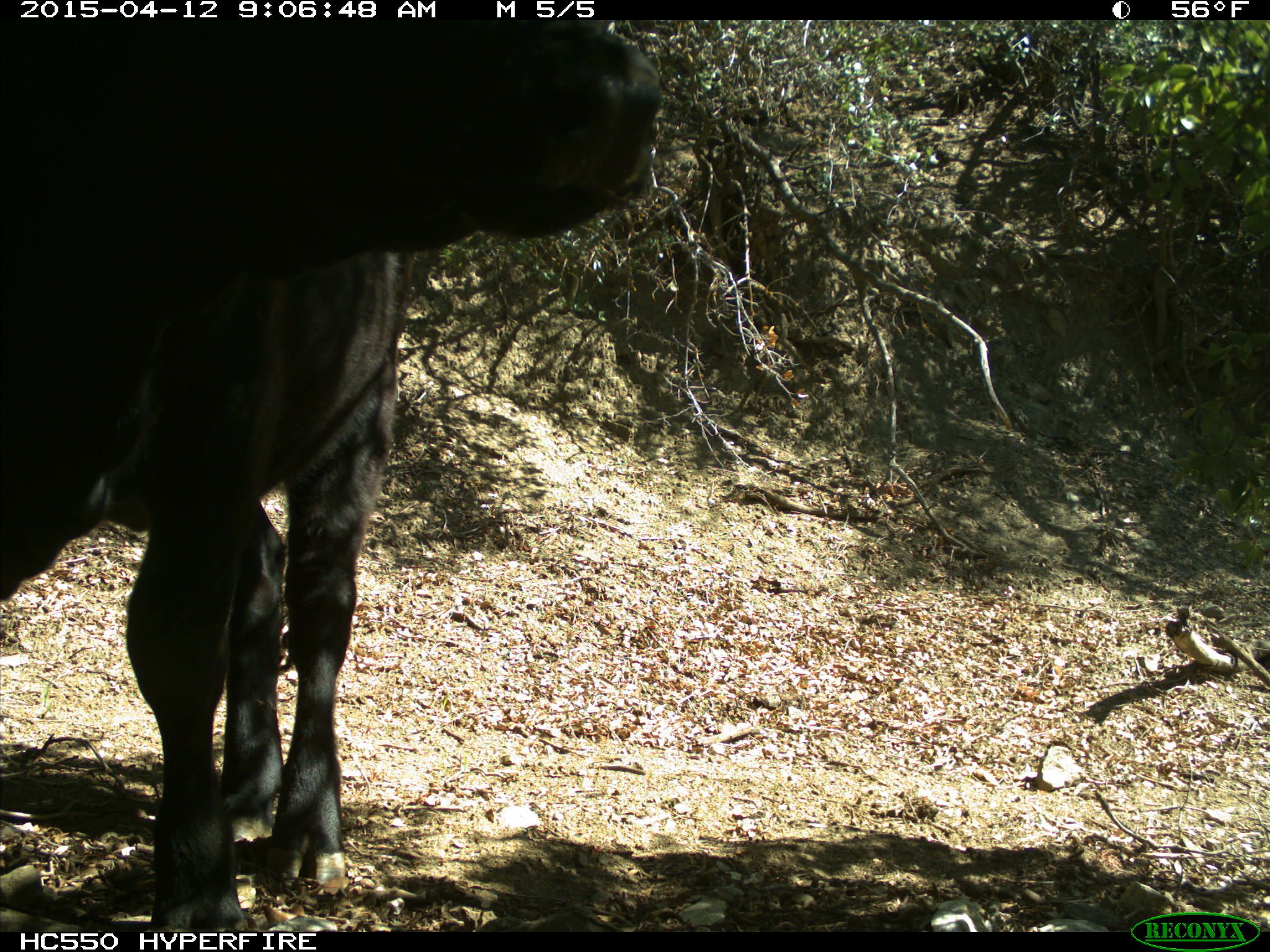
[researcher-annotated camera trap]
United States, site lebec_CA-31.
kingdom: Animalia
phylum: Chordata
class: Mammalia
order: Artiodactyla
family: Bovidae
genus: Bos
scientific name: Bos taurus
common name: domestic cow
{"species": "Bos taurus (domestic cow)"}